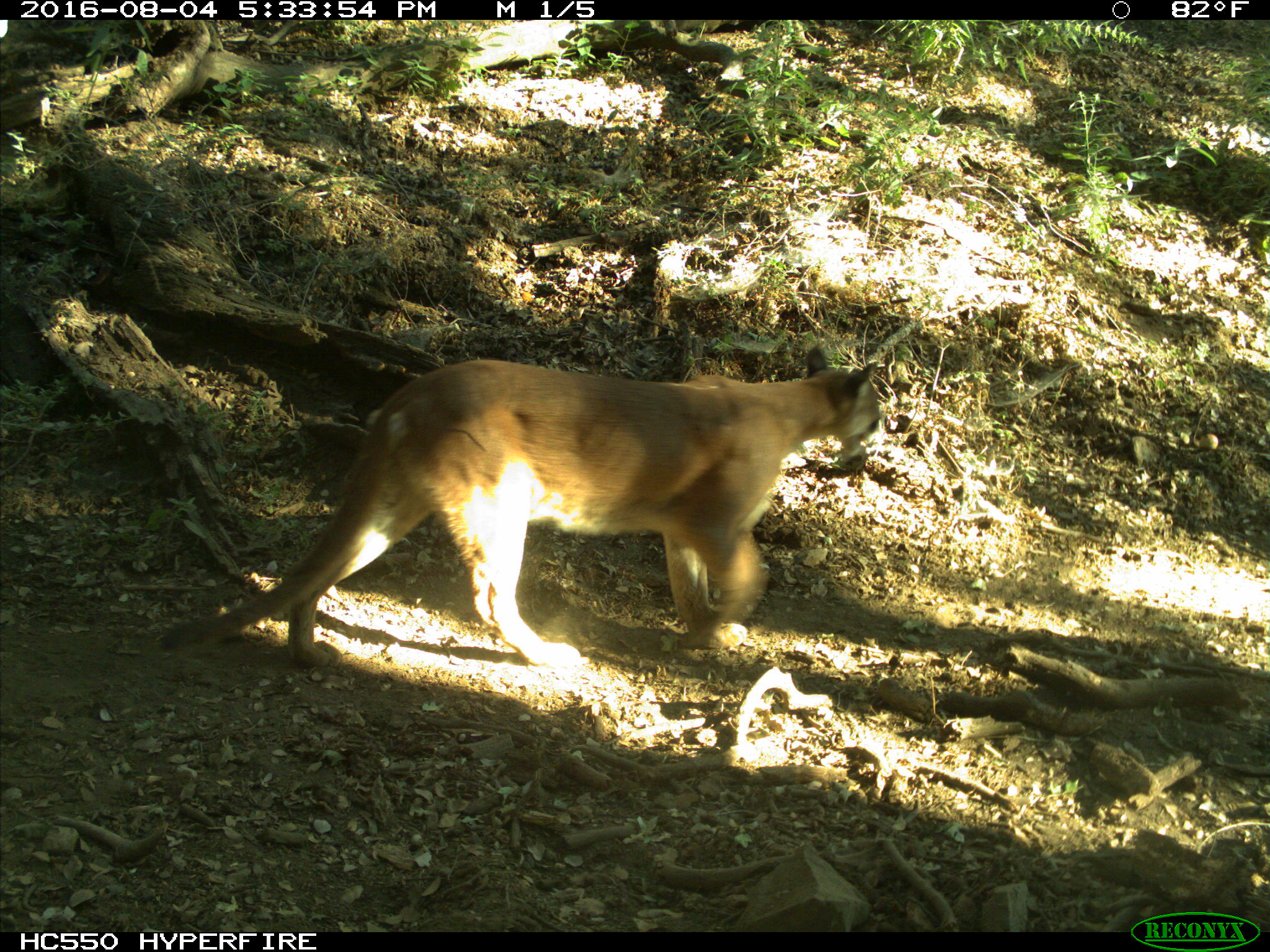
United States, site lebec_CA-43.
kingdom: Animalia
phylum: Chordata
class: Mammalia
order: Carnivora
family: Felidae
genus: Puma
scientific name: Puma concolor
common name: mountain lion